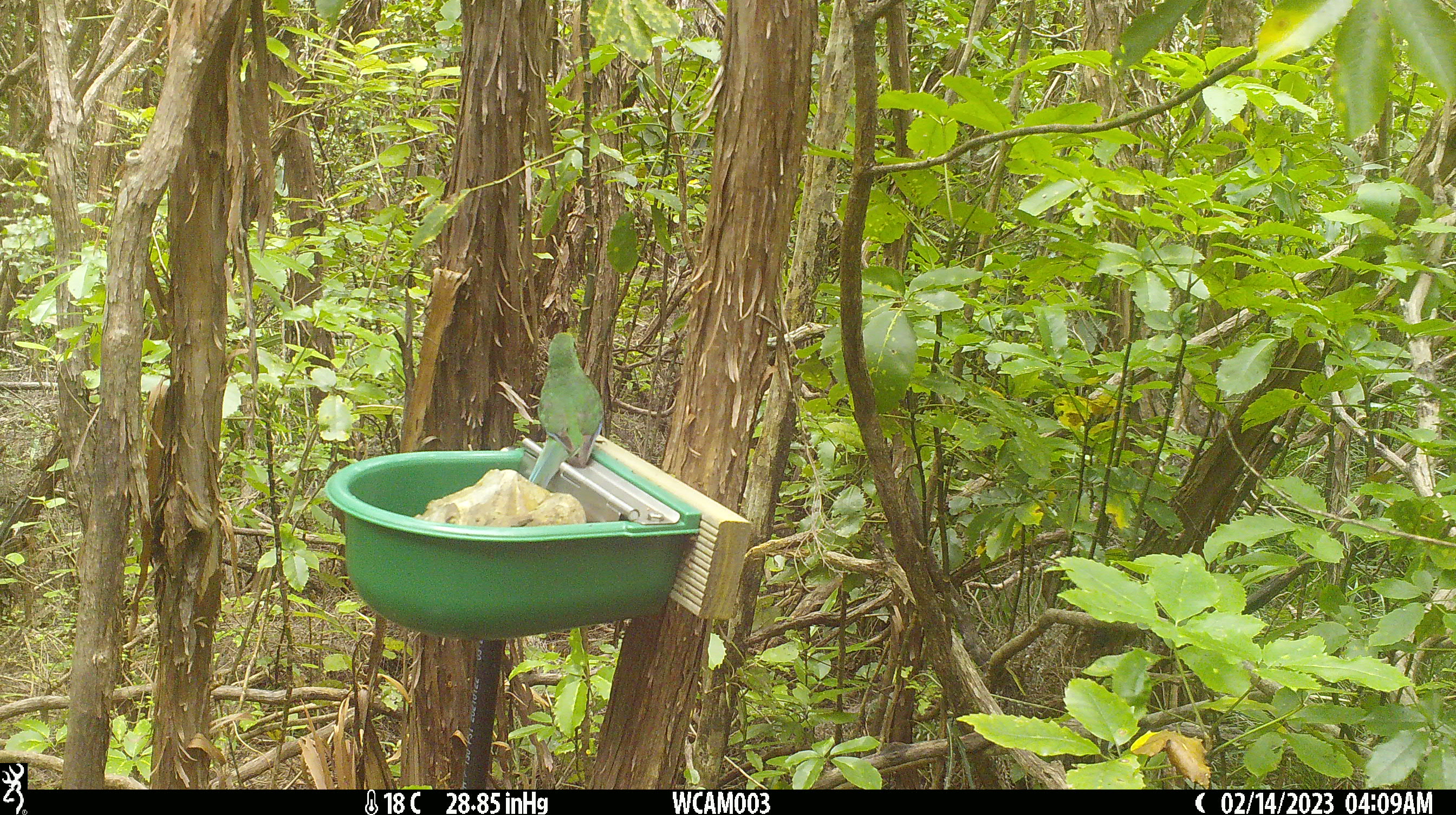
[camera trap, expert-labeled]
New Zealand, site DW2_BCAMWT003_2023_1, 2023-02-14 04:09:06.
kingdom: Animalia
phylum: Chordata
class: Aves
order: Psittaciformes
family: Psittaculidae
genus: Cyanoramphus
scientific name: Cyanoramphus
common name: parakeet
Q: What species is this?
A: Parakeet (Cyanoramphus).